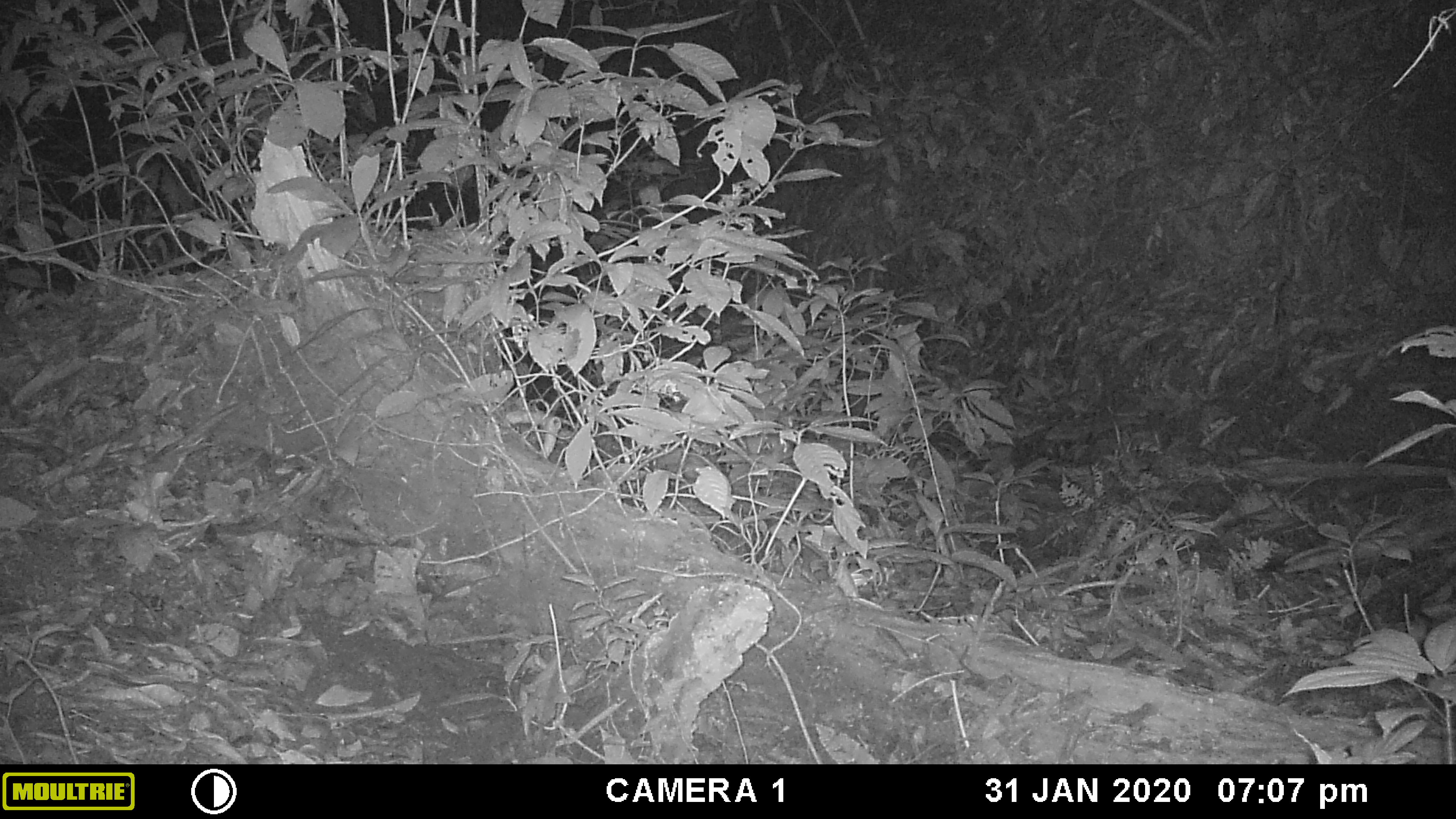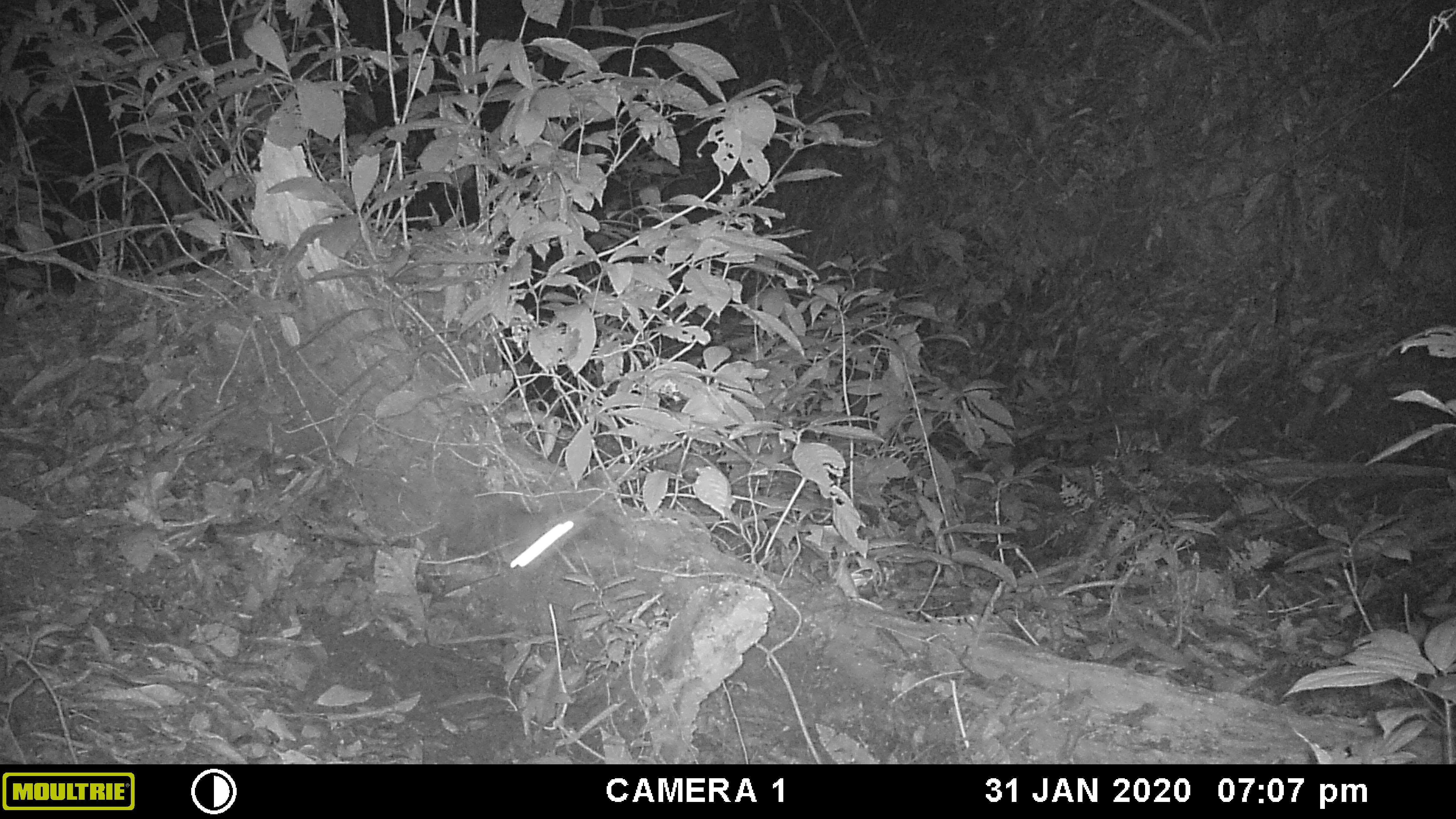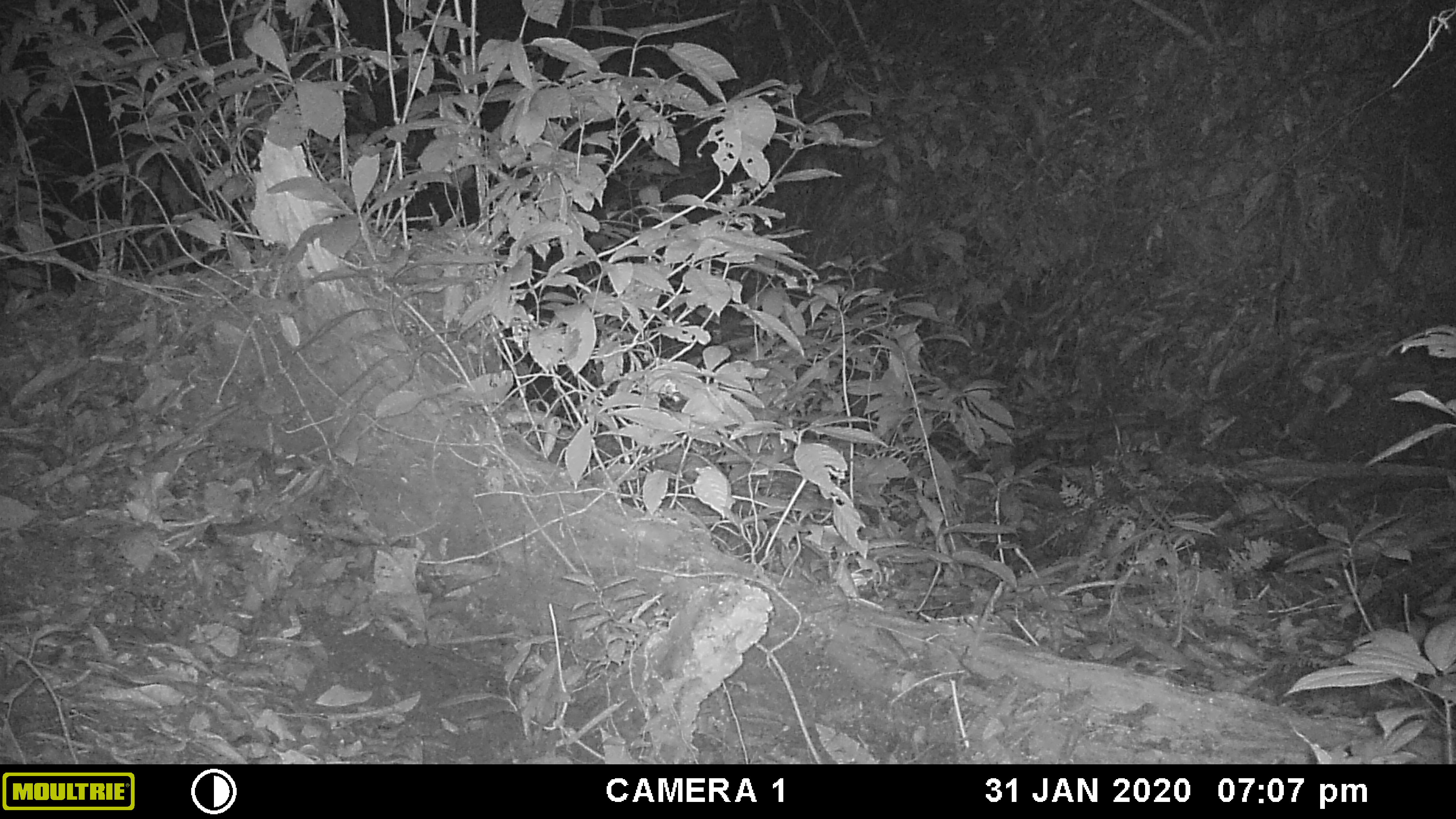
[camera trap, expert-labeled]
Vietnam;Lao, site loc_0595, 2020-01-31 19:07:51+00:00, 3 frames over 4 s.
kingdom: Animalia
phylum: Arthropoda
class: Insecta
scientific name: Insecta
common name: insect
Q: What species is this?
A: Insect (Insecta).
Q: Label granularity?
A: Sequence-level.